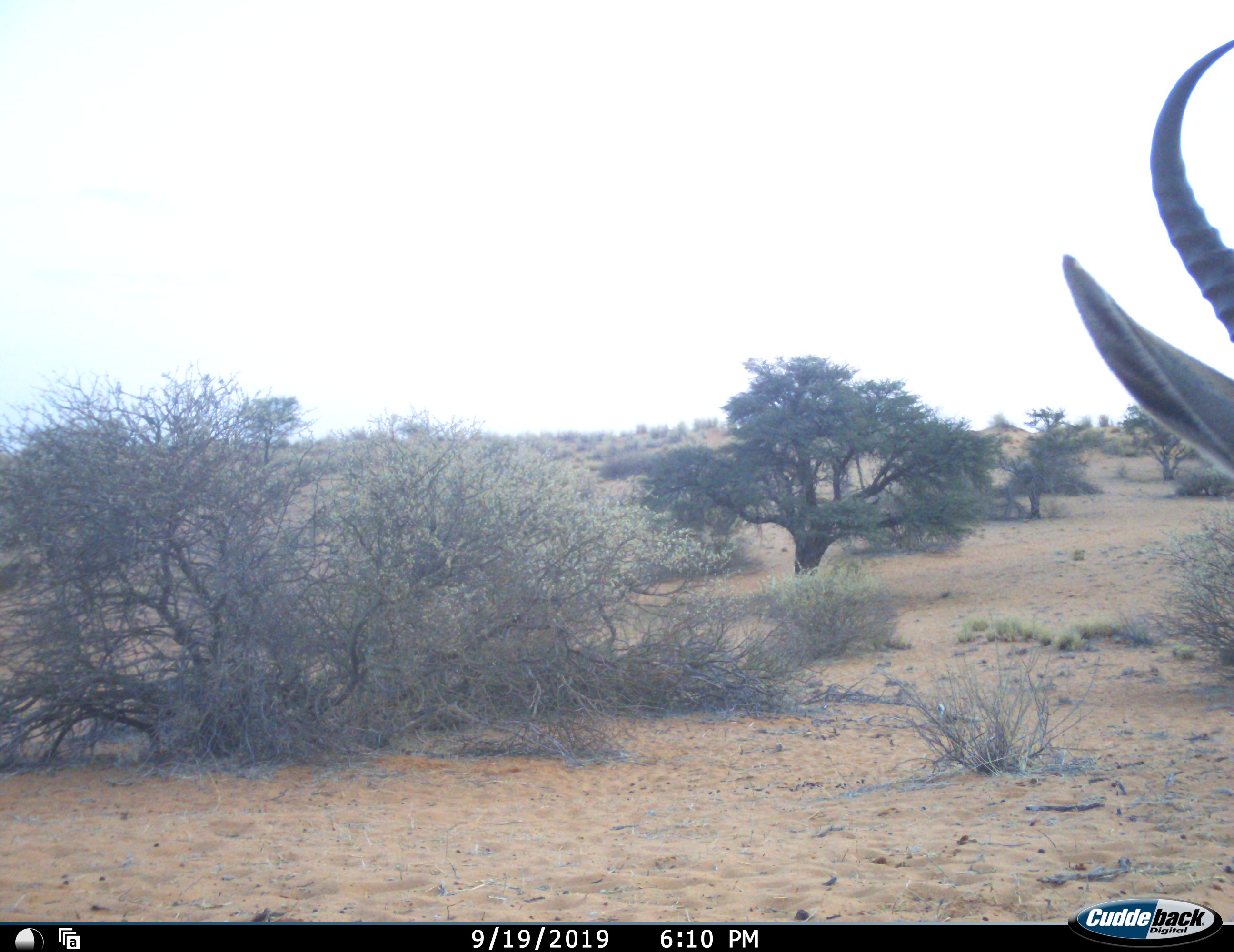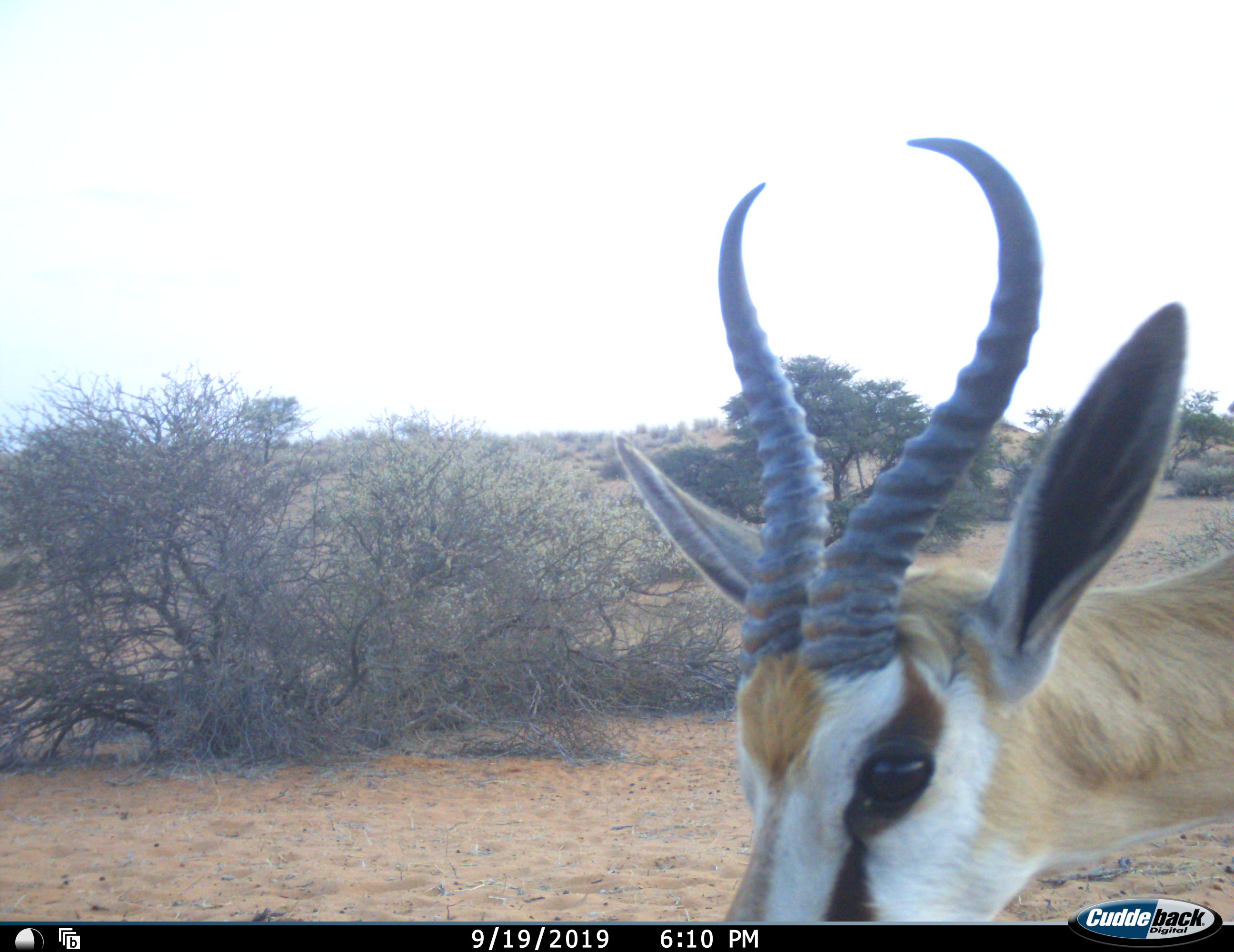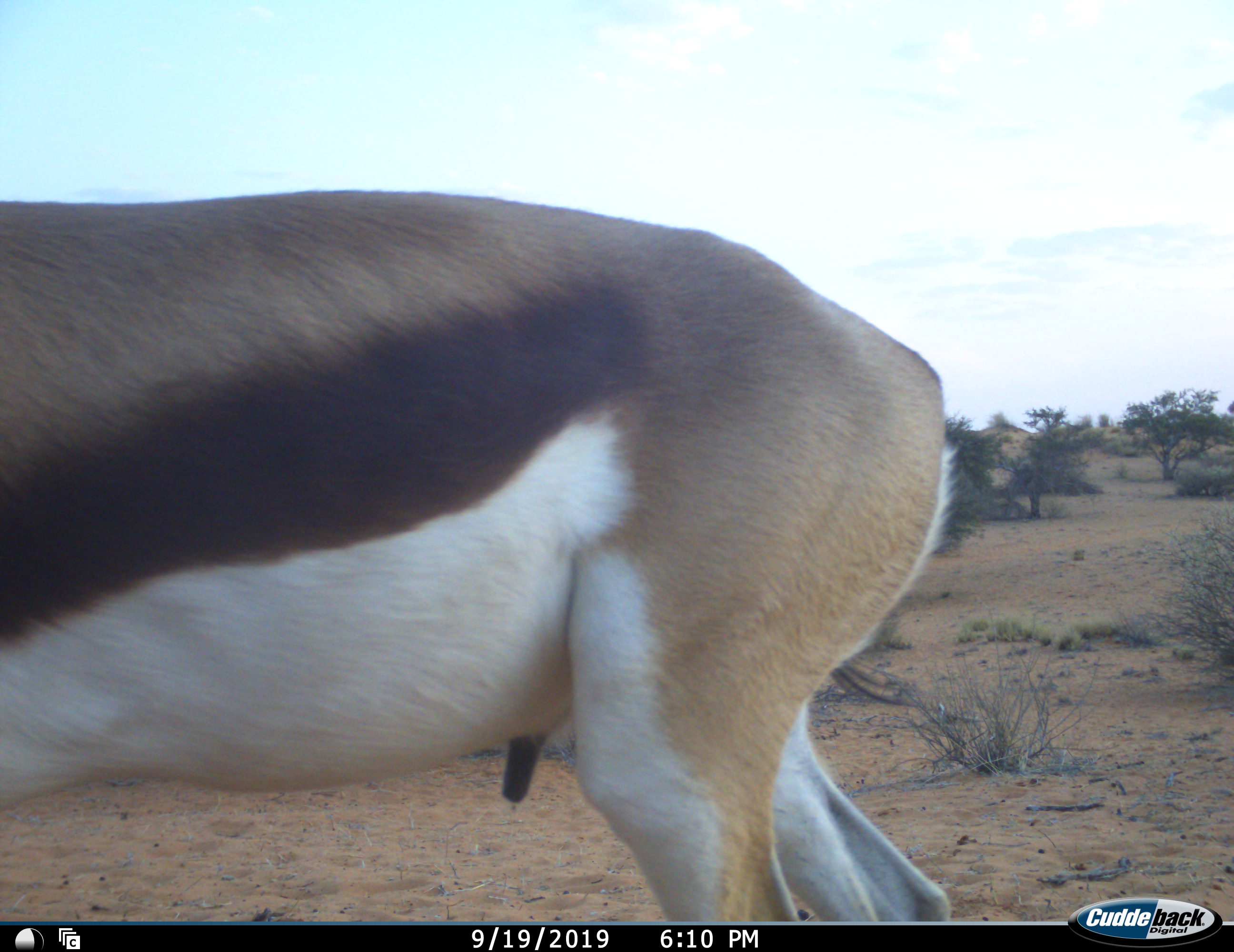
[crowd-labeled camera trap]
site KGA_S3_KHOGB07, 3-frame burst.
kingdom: Animalia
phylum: Chordata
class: Mammalia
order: Artiodactyla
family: Bovidae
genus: Antidorcas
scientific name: Antidorcas marsupialis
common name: springbok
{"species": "springbok (Antidorcas marsupialis)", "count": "1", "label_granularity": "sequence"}